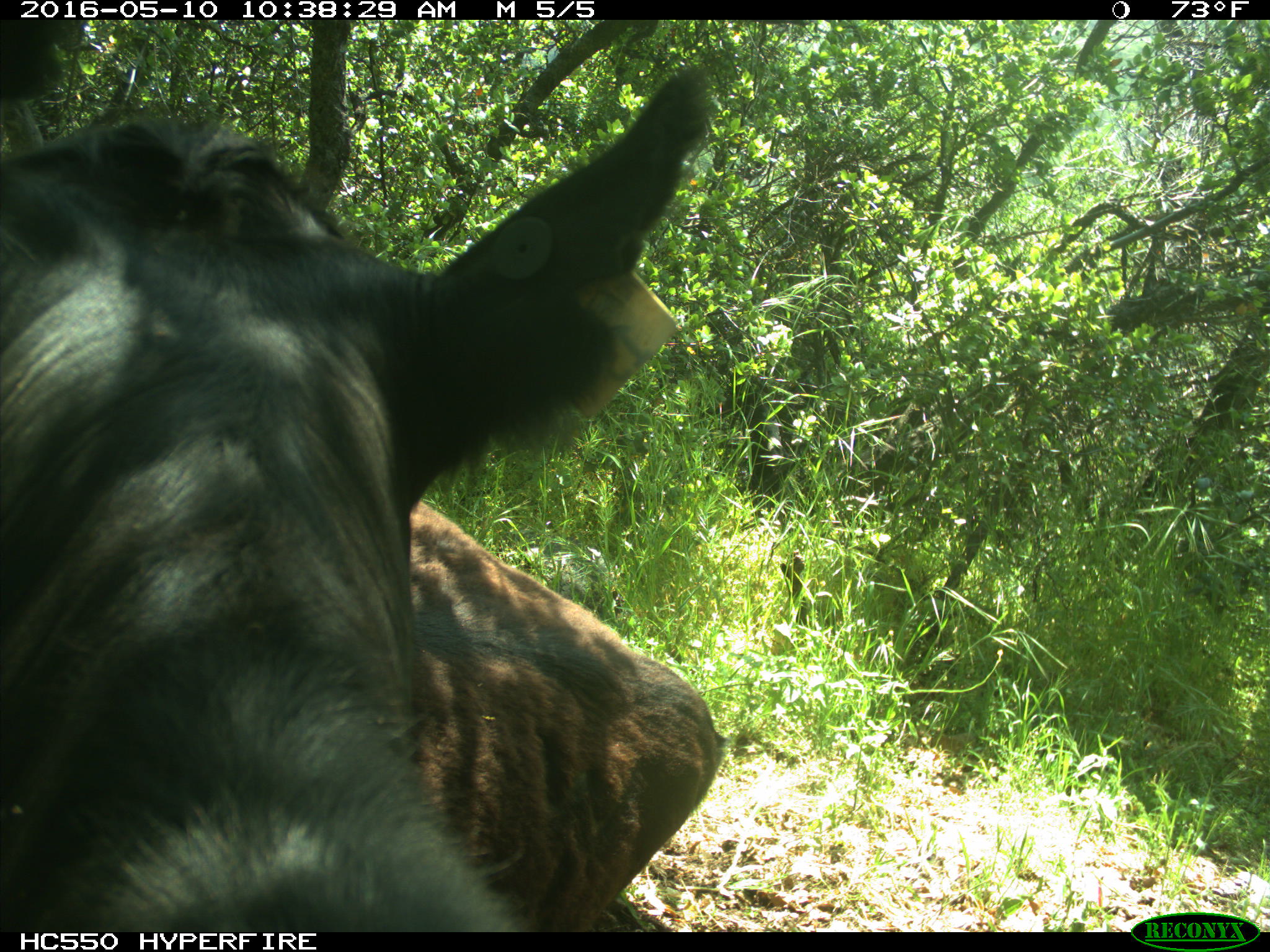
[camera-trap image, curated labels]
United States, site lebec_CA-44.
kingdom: Animalia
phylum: Chordata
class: Mammalia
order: Artiodactyla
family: Bovidae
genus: Bos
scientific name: Bos taurus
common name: domestic cow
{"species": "Bos taurus (domestic cow)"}